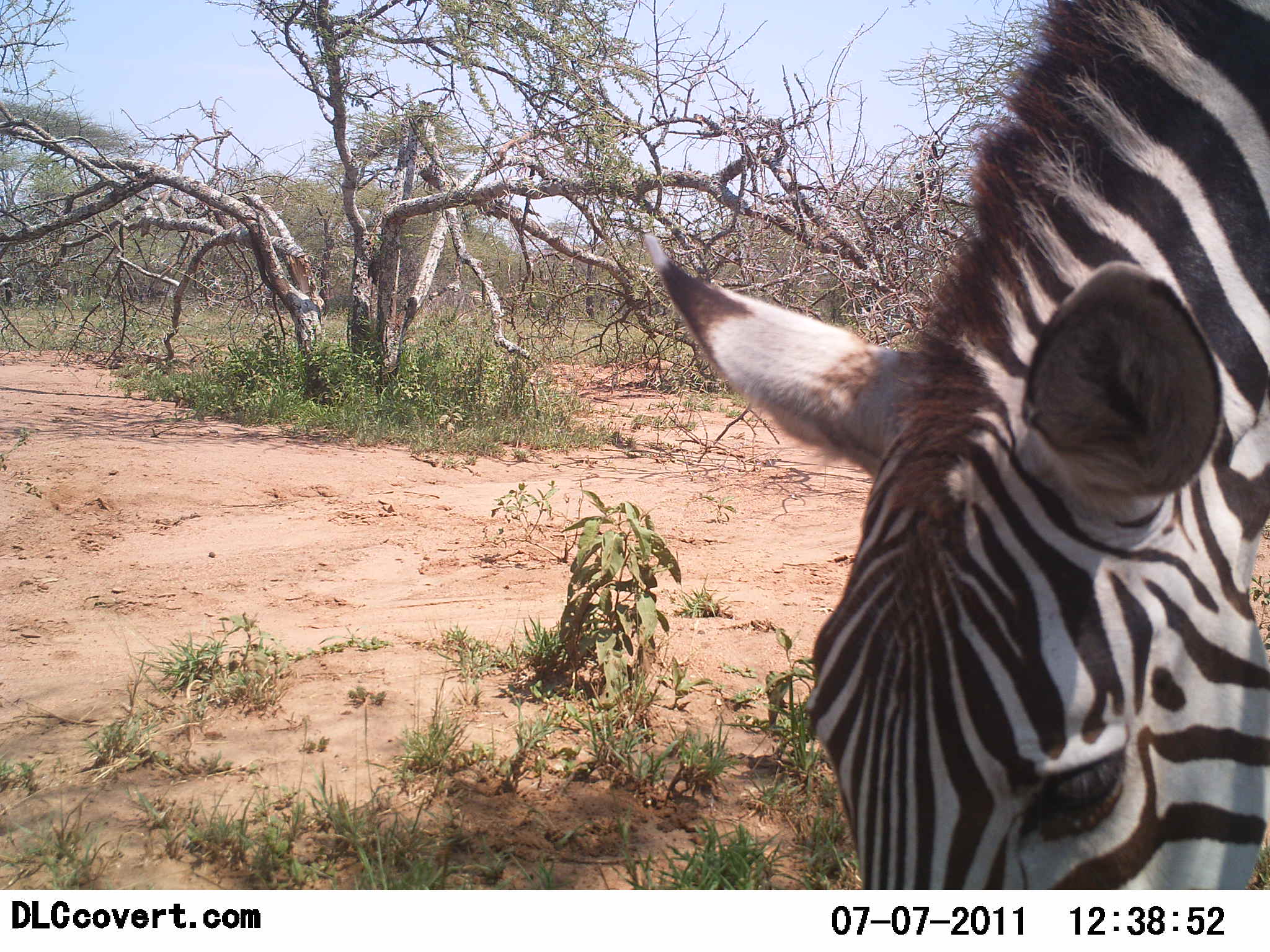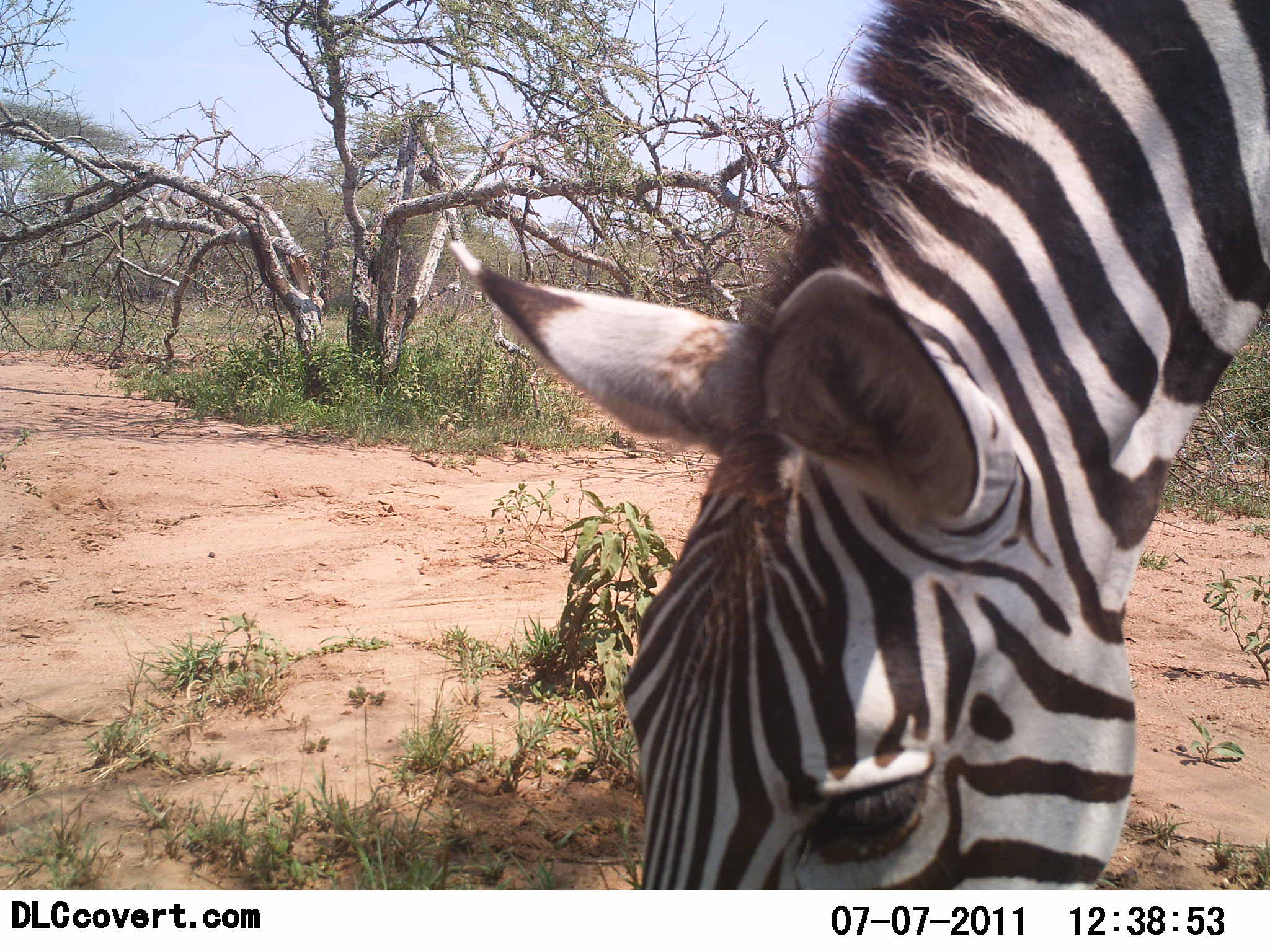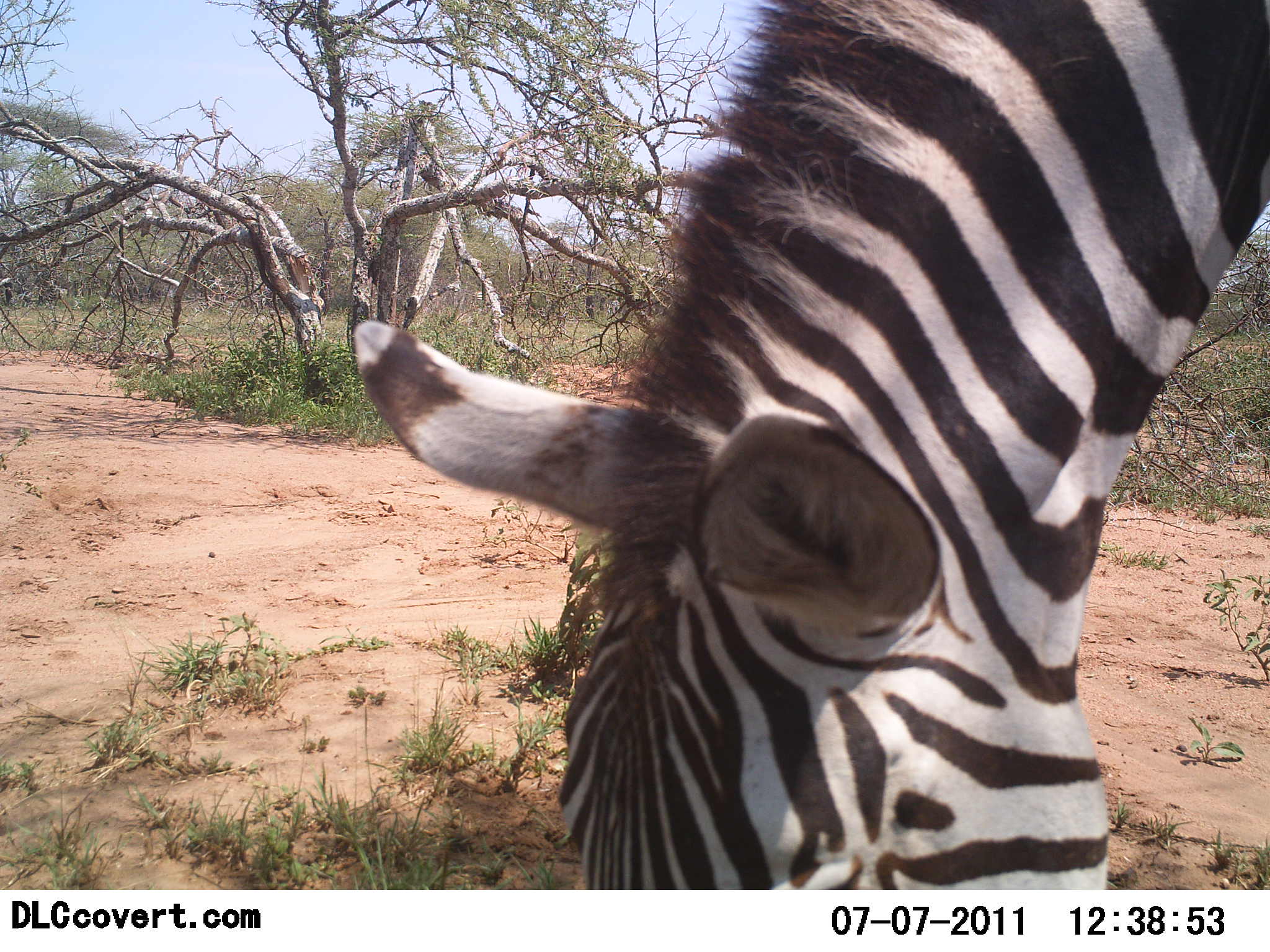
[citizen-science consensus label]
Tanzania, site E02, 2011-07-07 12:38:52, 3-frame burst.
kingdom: Animalia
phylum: Chordata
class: Mammalia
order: Perissodactyla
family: Equidae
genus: Equus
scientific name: Equus quagga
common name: plains zebra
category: zebra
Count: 1.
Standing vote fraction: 25%.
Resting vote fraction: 0%.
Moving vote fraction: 0%.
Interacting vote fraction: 0%.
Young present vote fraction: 0%.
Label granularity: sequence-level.